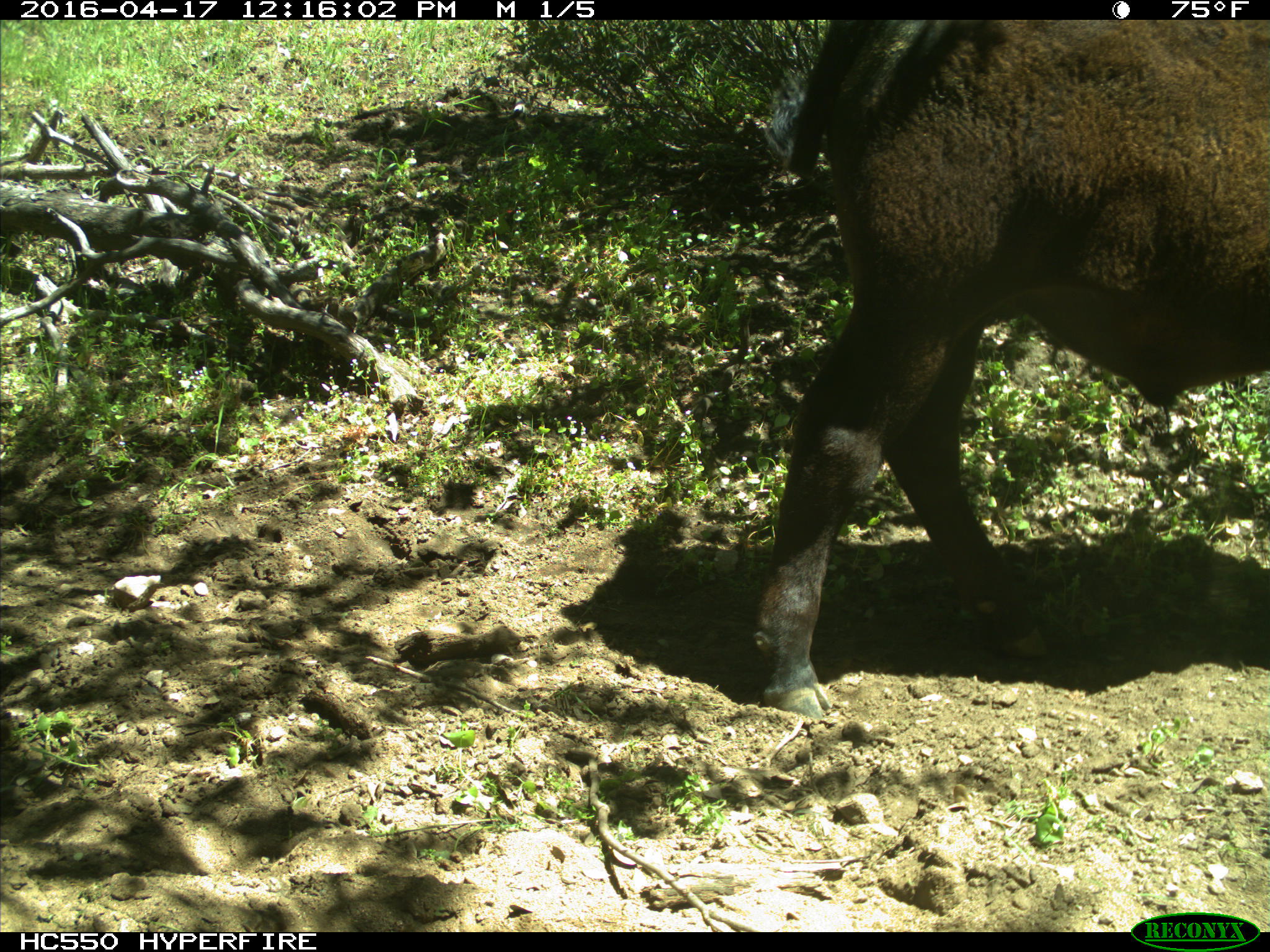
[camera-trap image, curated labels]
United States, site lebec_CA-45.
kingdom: Animalia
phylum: Chordata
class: Mammalia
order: Artiodactyla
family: Bovidae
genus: Bos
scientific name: Bos taurus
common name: domestic cow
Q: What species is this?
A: Bos taurus (domestic cow).